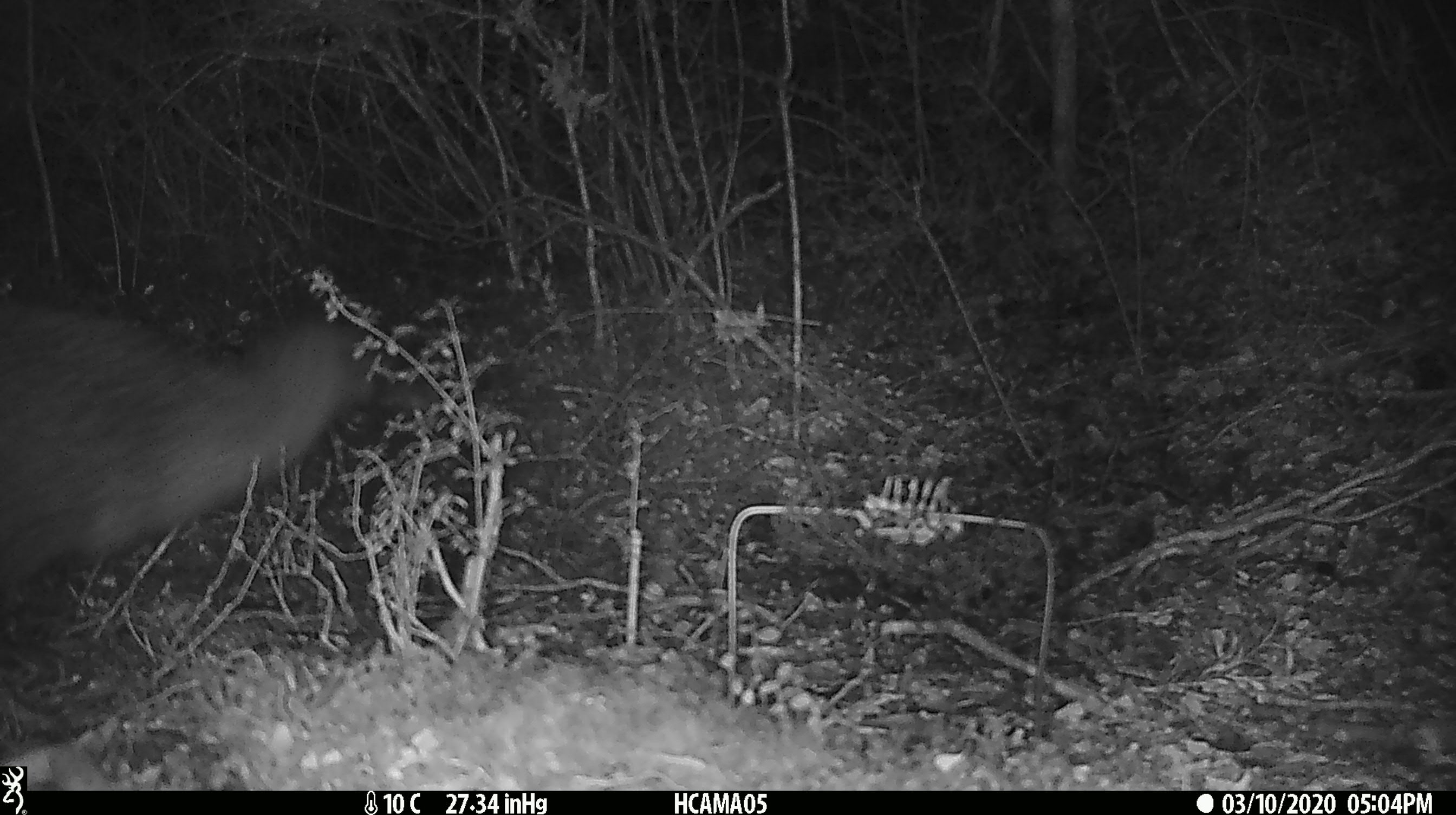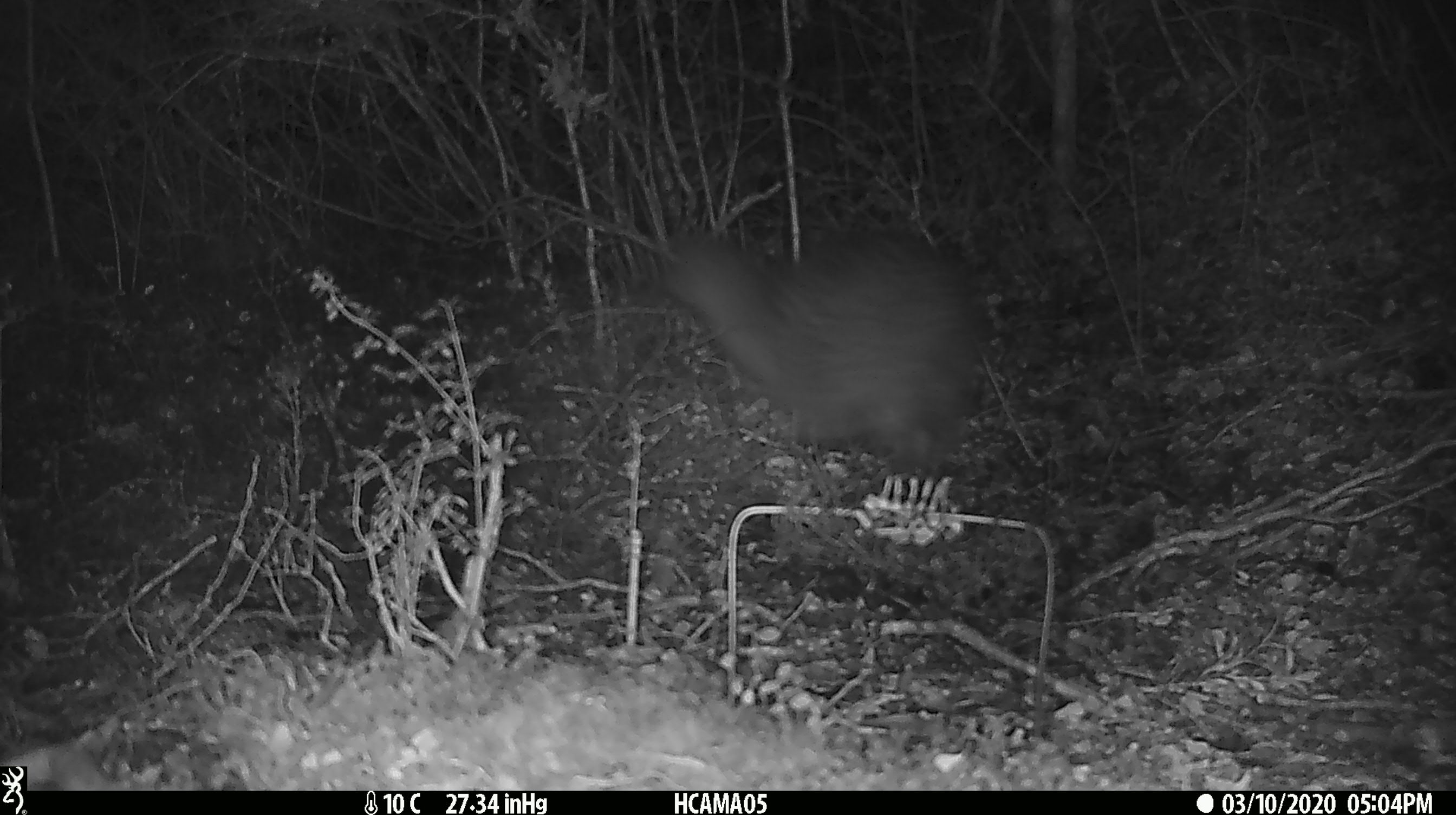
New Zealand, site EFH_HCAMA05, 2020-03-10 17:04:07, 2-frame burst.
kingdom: Animalia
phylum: Chordata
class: Aves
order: Apterygiformes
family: Apterygidae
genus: Apteryx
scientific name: Apteryx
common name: kiwi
Kiwi (Apteryx).